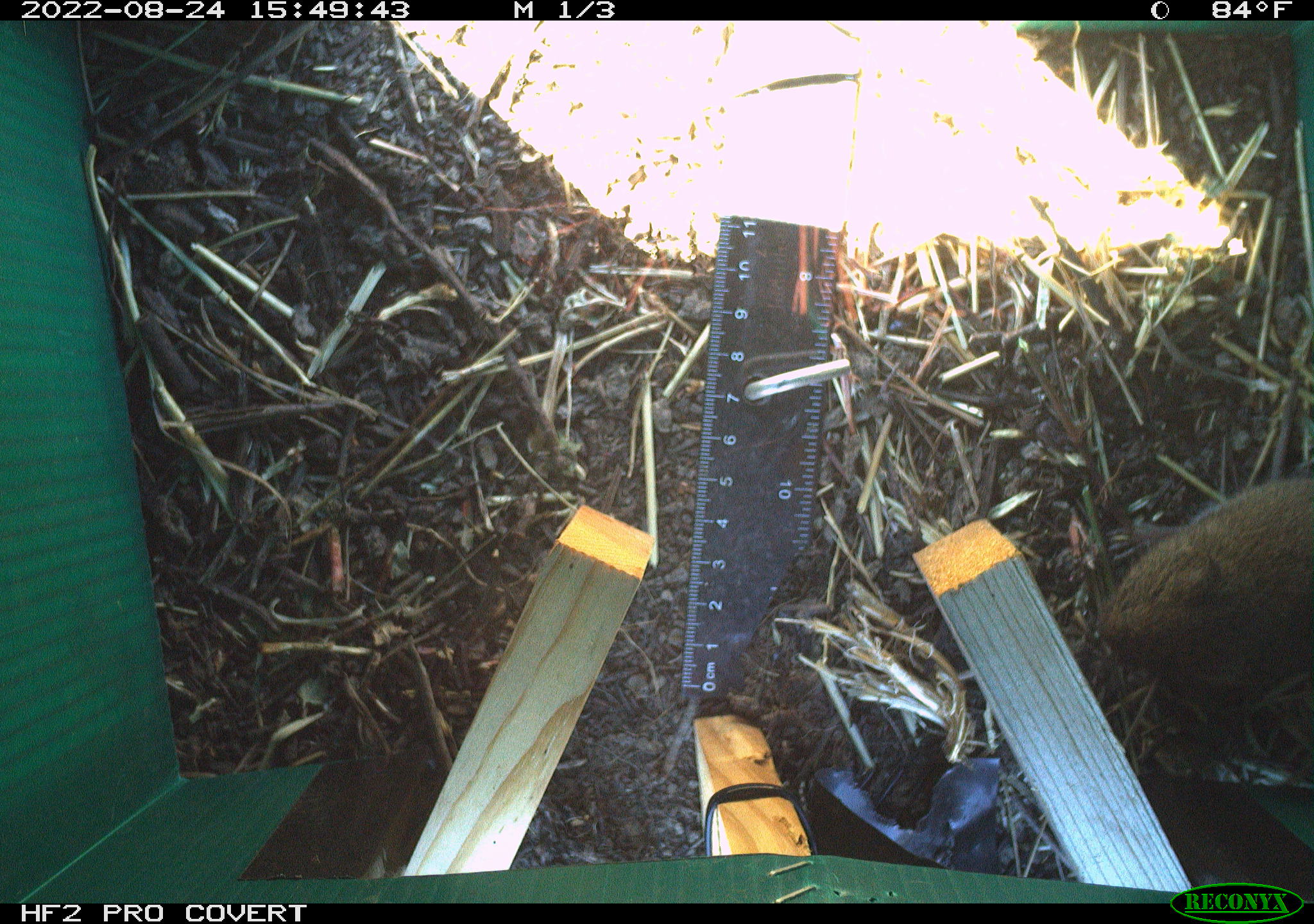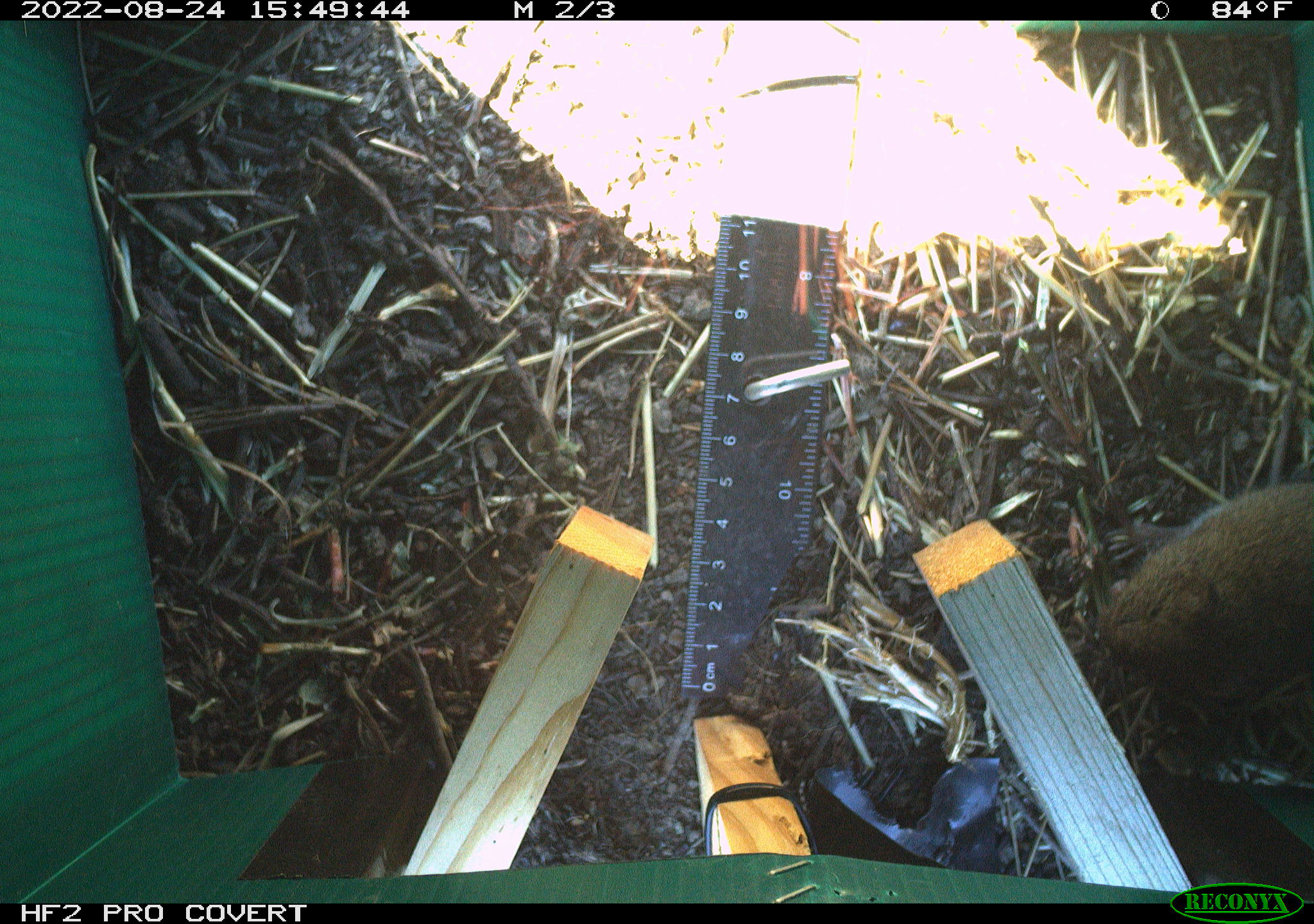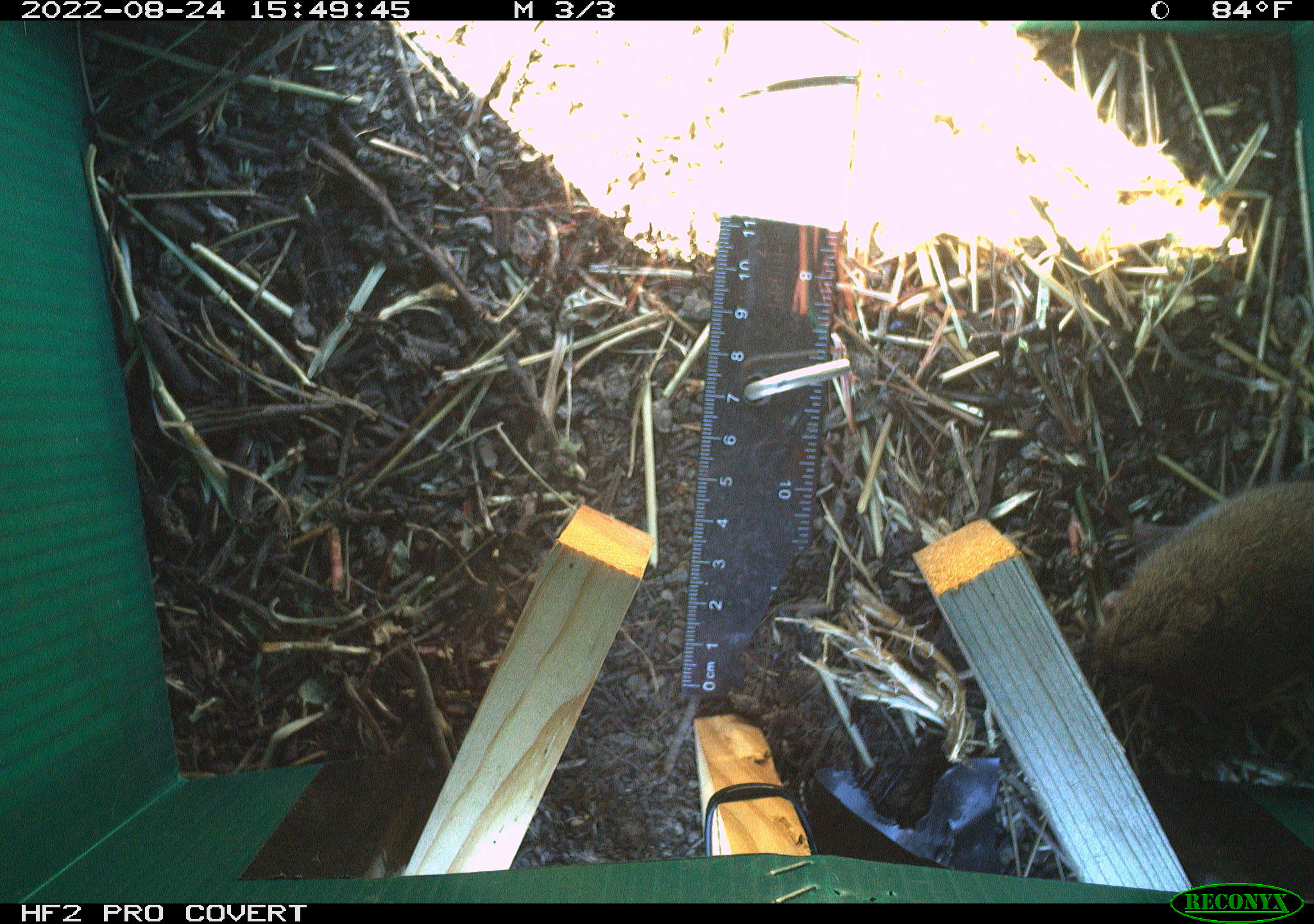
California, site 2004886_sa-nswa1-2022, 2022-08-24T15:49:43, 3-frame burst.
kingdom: Animalia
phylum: Chordata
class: Mammalia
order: Rodentia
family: Cricetidae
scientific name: Cricetidae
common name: hamsters, voles, lemmings, and allies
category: cricetidae family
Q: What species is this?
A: Cricetidae family (hamsters, voles, lemmings, and allies) (Cricetidae).